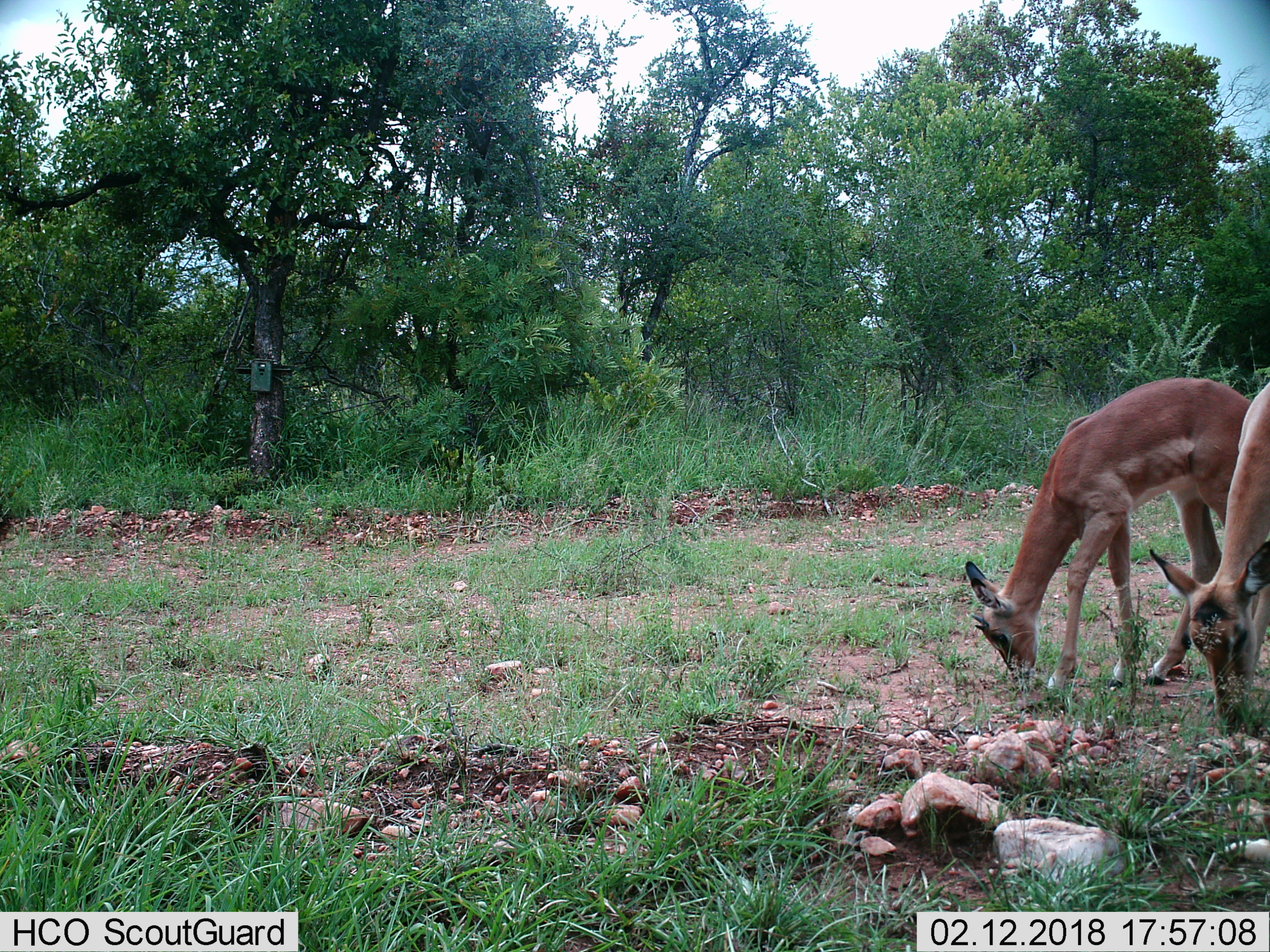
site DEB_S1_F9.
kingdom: Animalia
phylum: Chordata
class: Mammalia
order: Artiodactyla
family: Bovidae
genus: Aepyceros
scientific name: Aepyceros melampus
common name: impala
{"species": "impala (Aepyceros melampus)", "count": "2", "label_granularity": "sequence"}